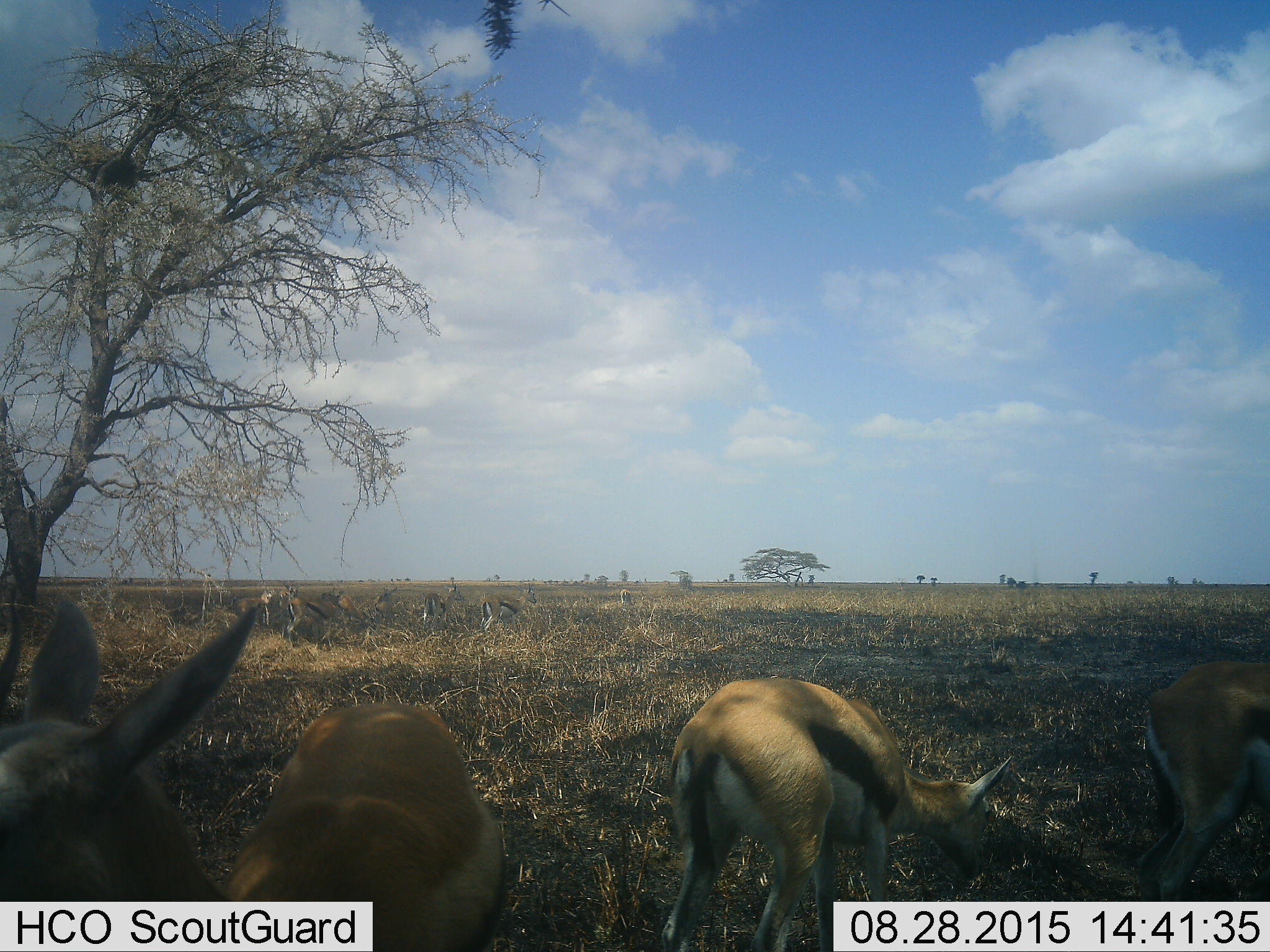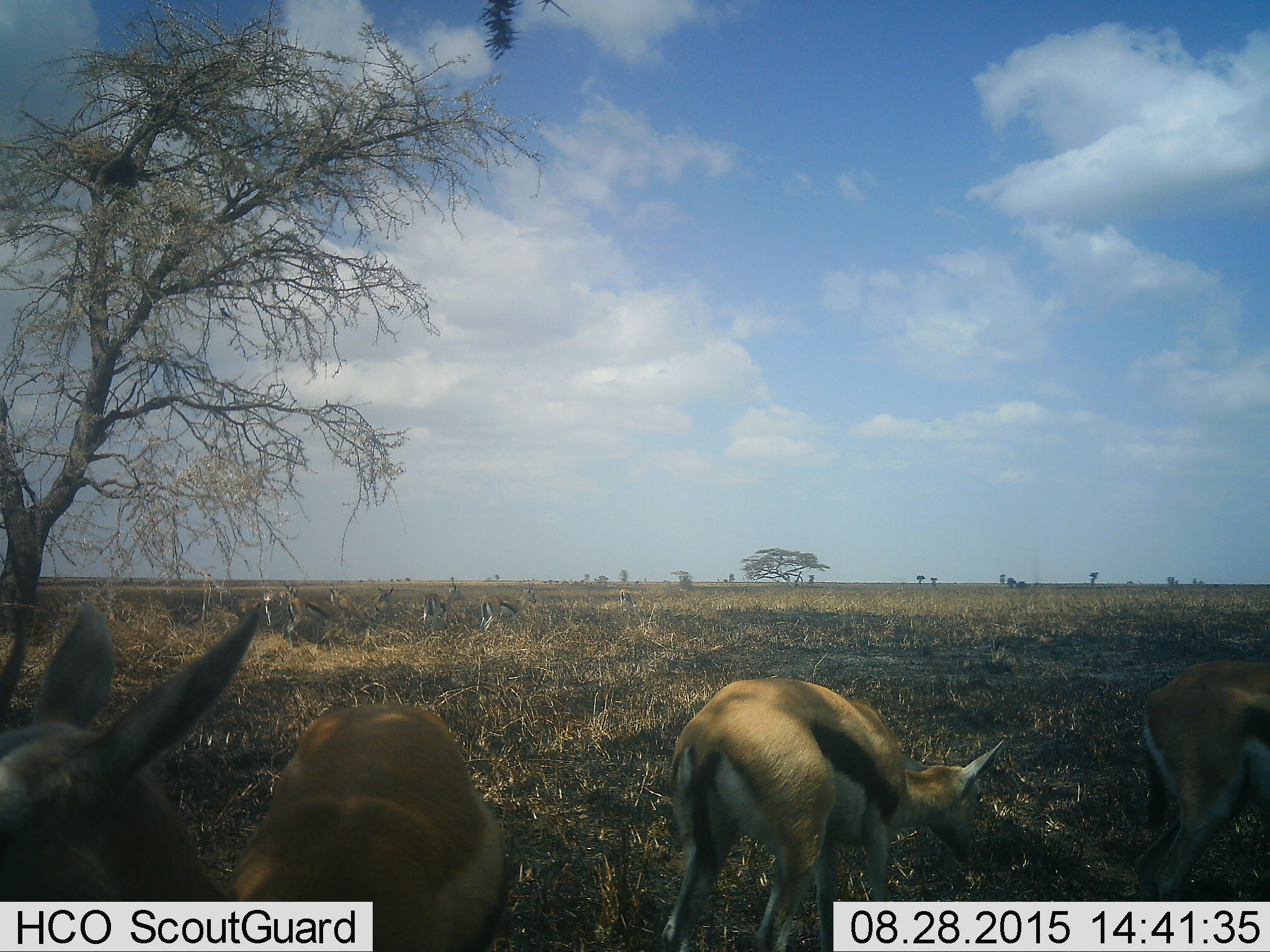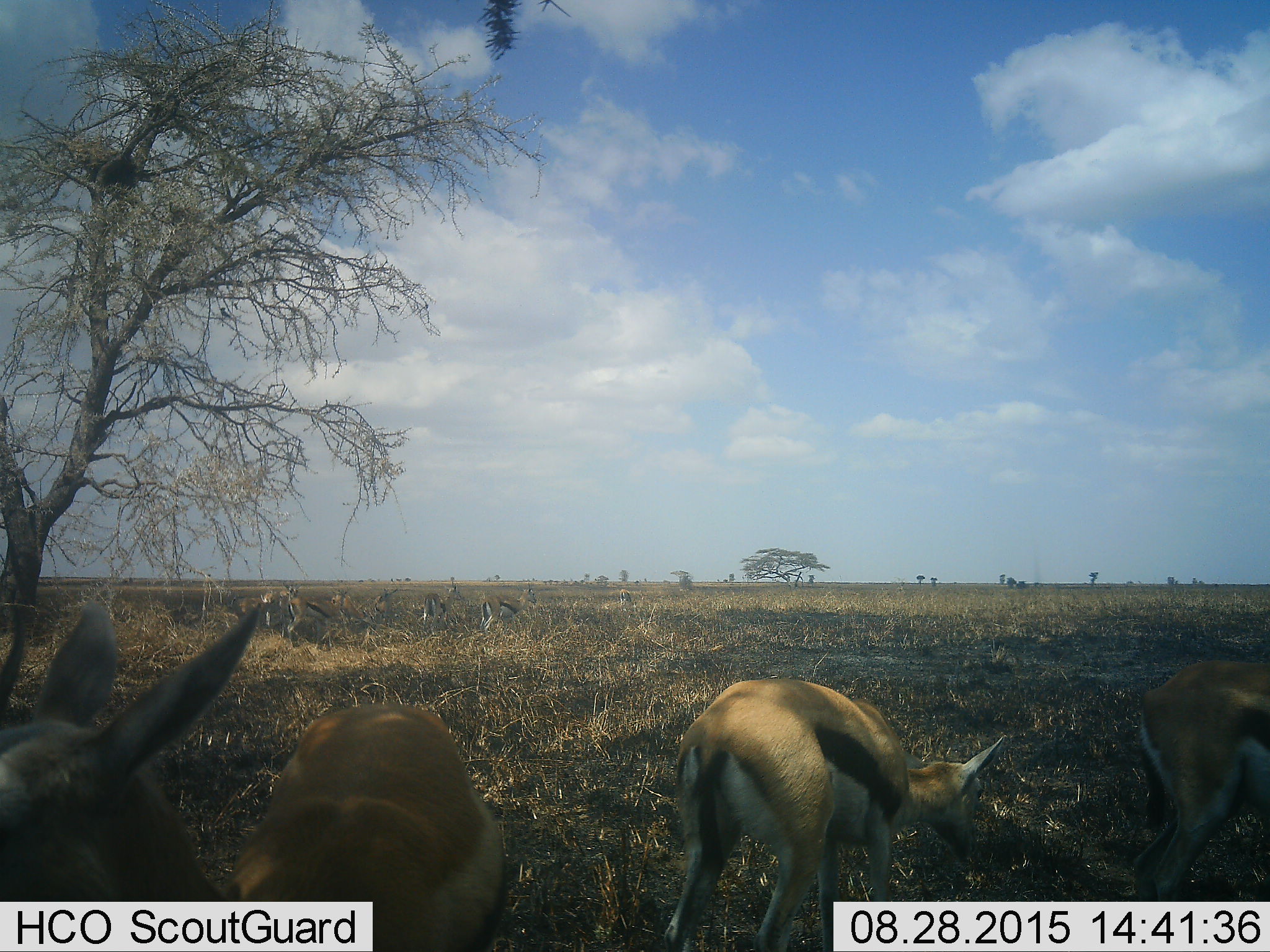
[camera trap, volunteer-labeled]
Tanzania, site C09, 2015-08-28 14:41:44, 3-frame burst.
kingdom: Animalia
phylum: Chordata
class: Mammalia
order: Artiodactyla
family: Bovidae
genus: Eudorcas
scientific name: Eudorcas thomsonii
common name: thomson's gazelle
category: gazellethomsons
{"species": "gazellethomsons (thomson's gazelle) (Eudorcas thomsonii)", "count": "10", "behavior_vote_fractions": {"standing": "88%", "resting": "19%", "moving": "19%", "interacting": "0%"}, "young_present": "25%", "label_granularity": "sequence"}